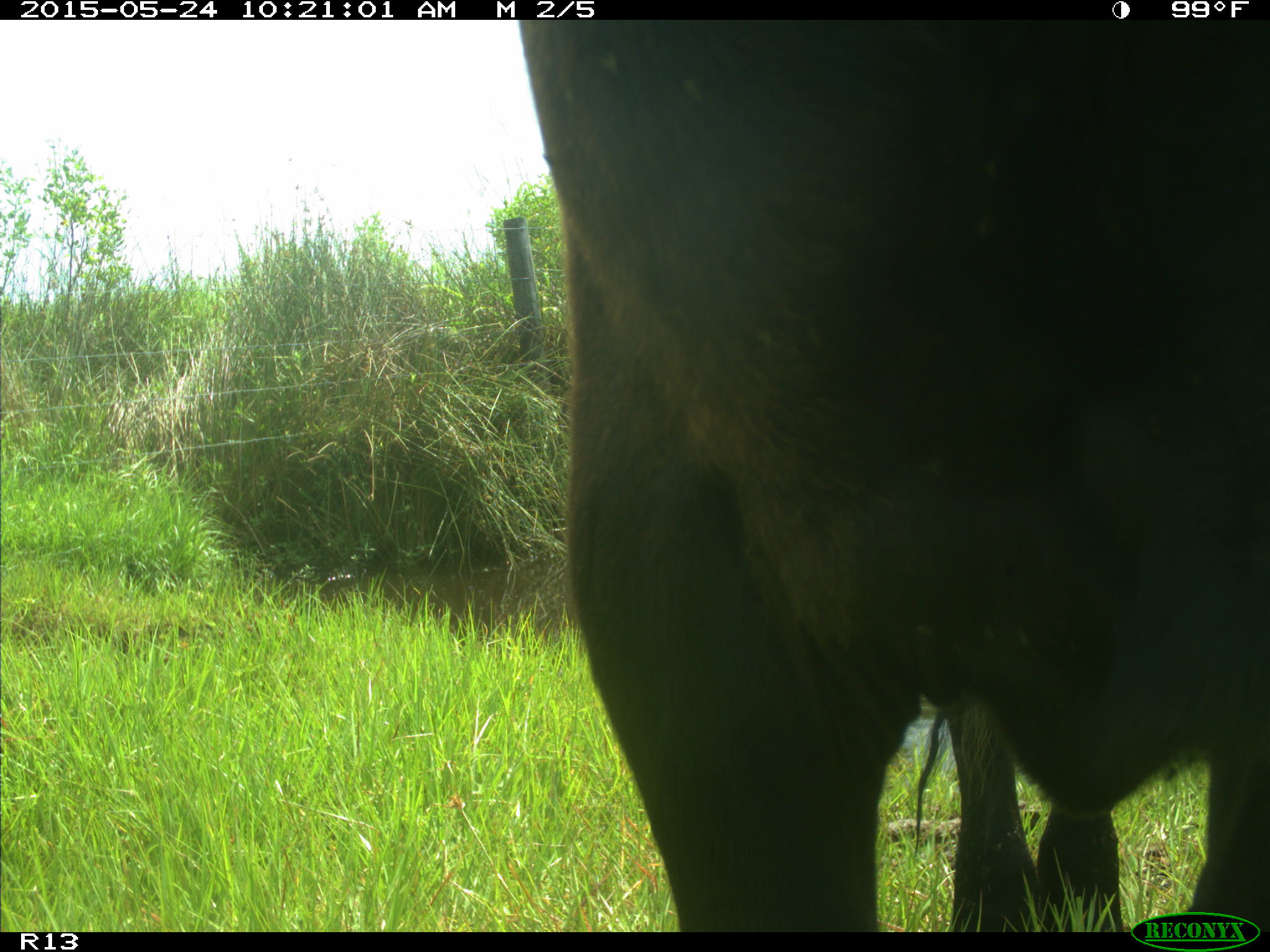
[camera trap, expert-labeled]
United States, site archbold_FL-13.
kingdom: Animalia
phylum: Chordata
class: Mammalia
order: Artiodactyla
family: Bovidae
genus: Bos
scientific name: Bos taurus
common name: domestic cow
Bos taurus (domestic cow).